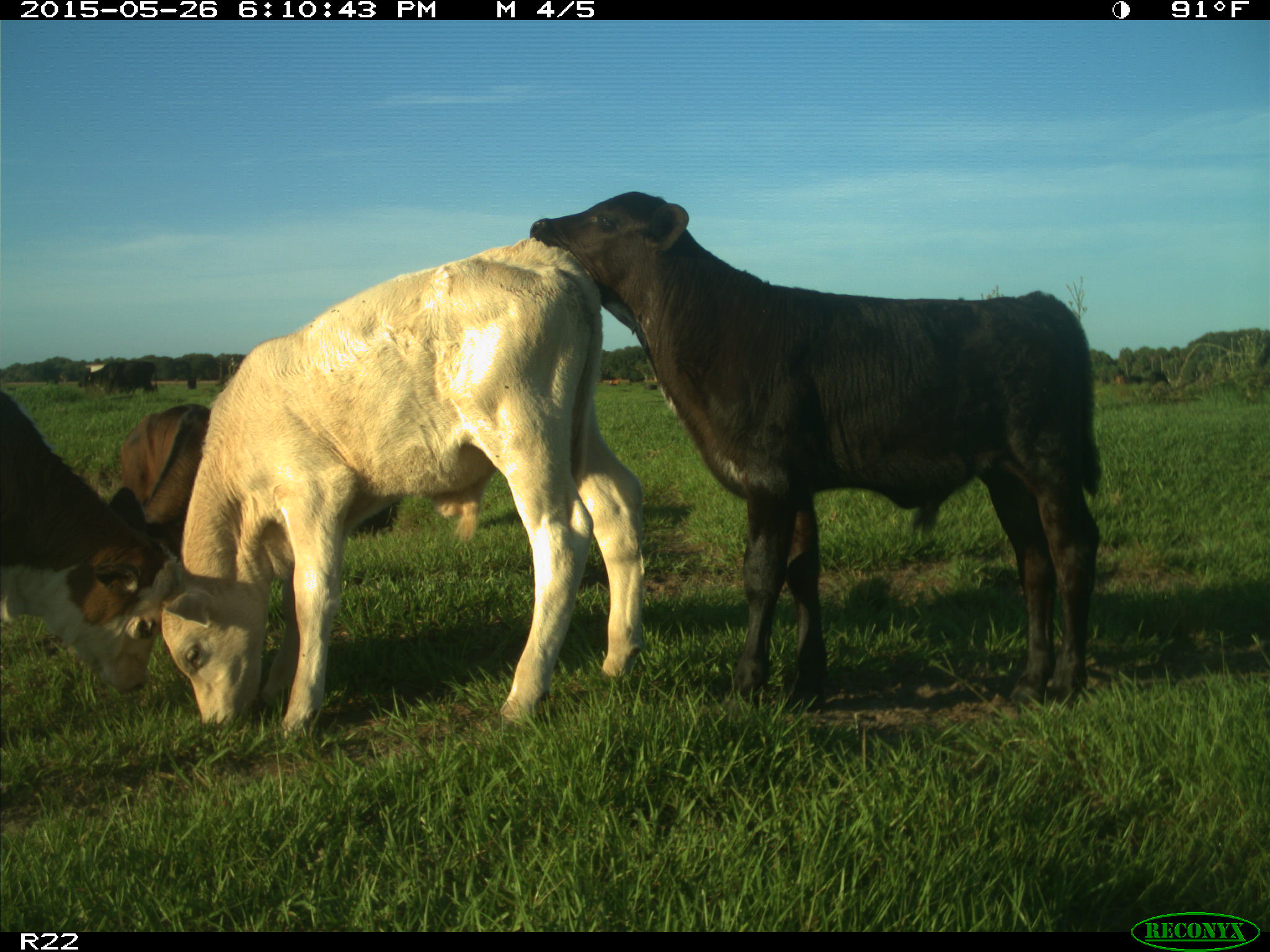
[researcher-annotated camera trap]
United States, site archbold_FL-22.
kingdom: Animalia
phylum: Chordata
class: Mammalia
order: Artiodactyla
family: Bovidae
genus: Bos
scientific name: Bos taurus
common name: domestic cow